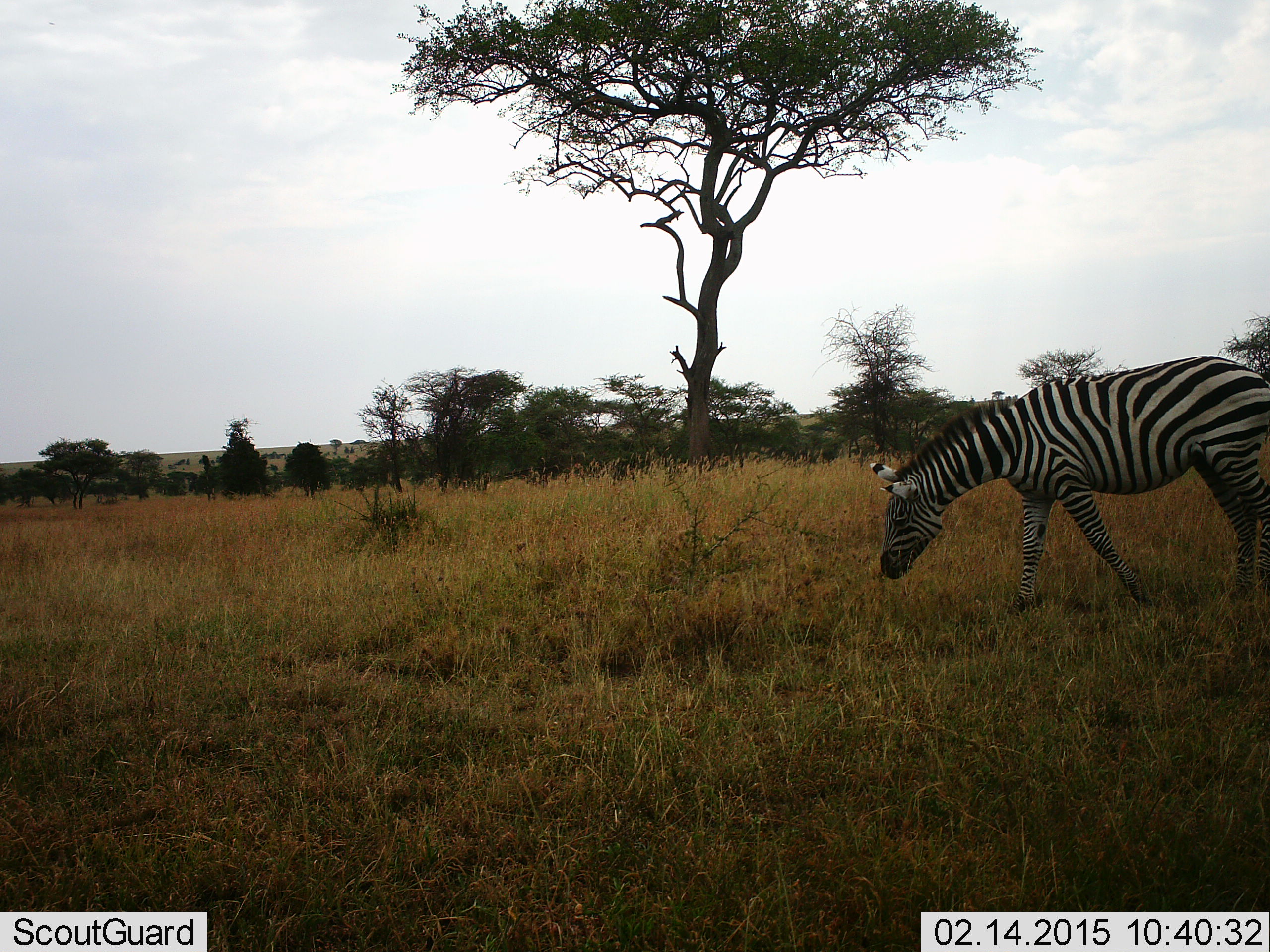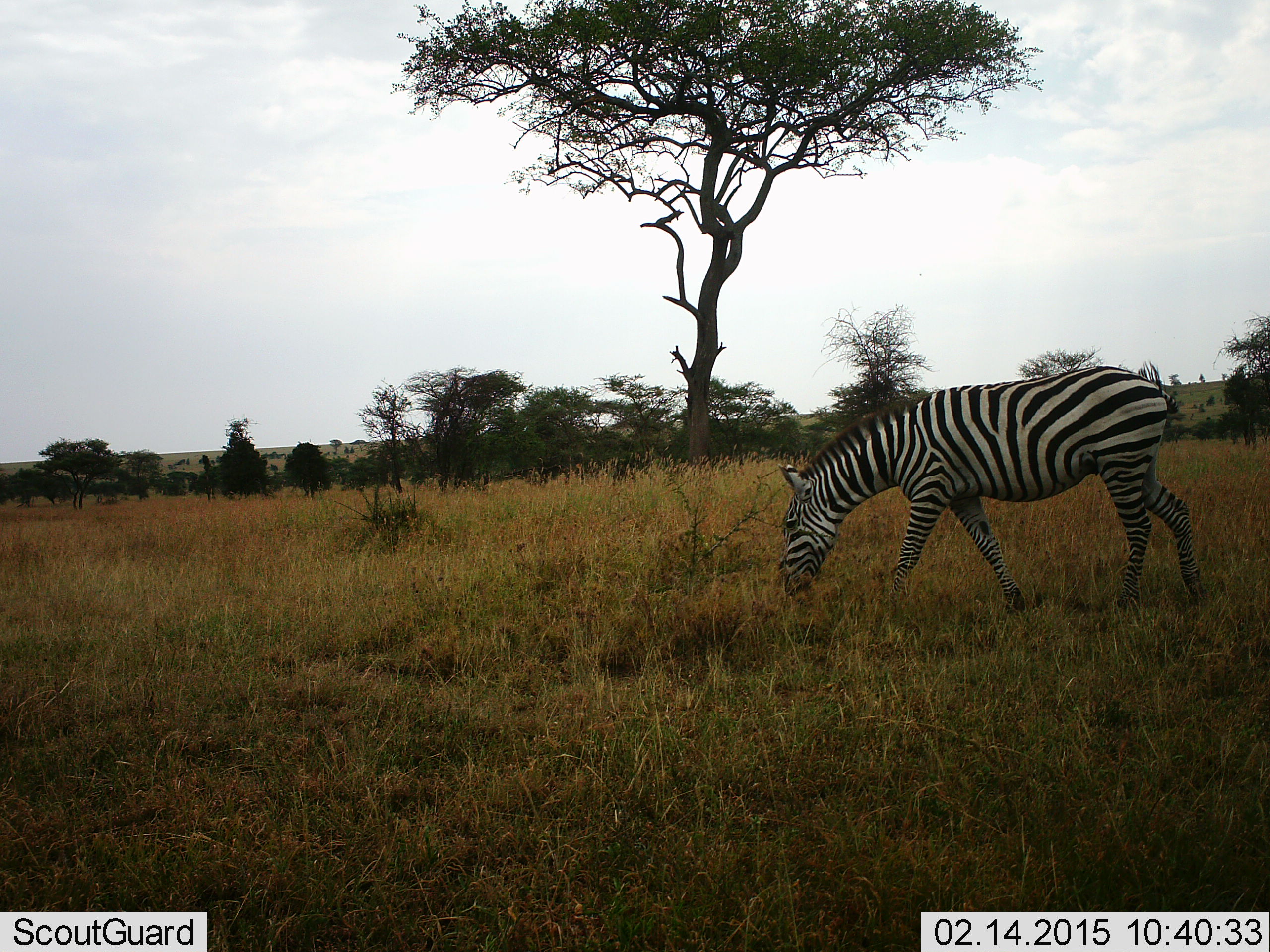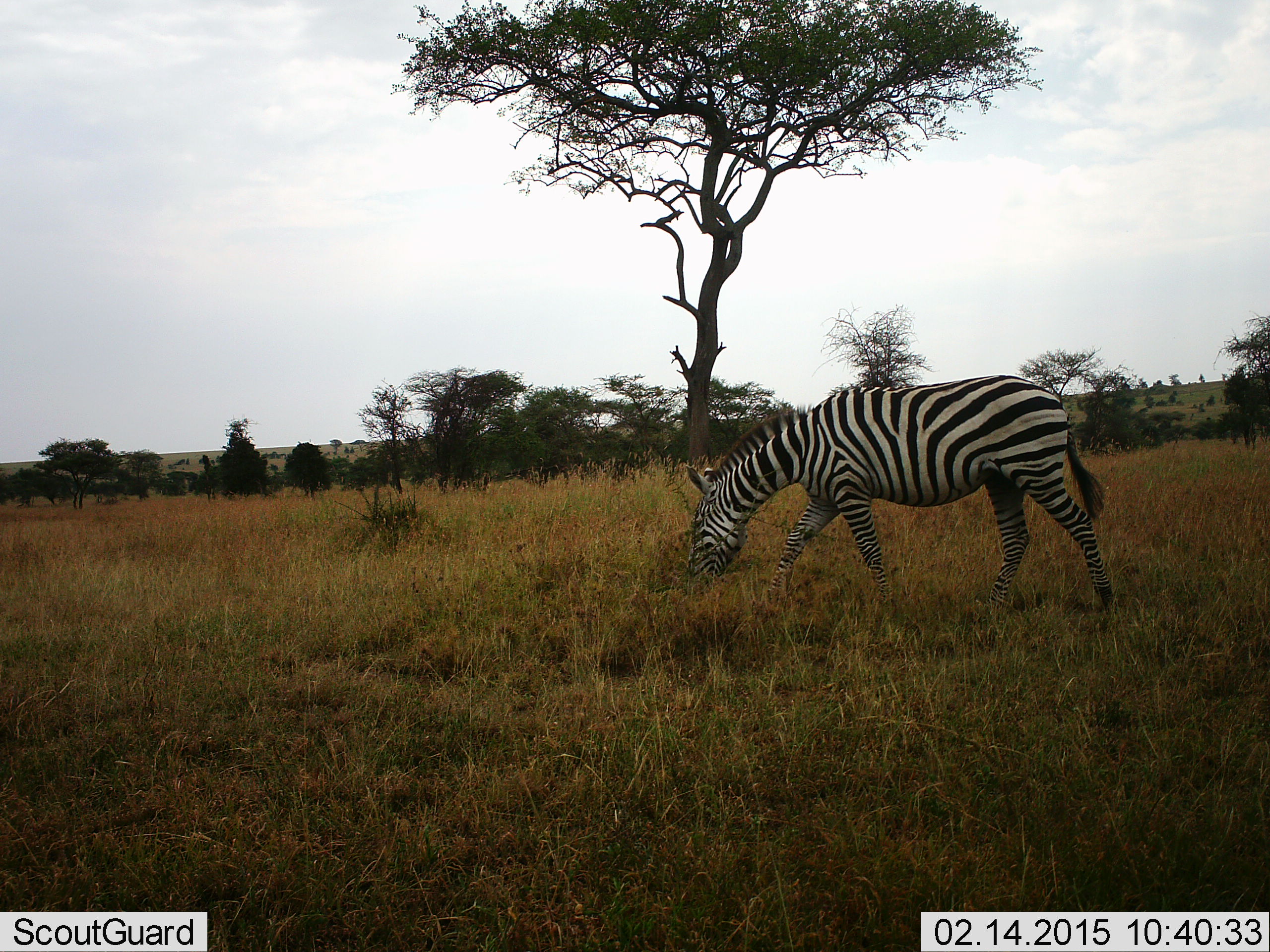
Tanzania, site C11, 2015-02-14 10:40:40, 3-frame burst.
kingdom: Animalia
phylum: Chordata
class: Mammalia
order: Perissodactyla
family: Equidae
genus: Equus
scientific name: Equus quagga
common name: plains zebra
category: zebra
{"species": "zebra (plains zebra) (Equus quagga)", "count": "1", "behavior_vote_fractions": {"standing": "0%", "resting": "0%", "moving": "50%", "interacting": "0%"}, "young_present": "0%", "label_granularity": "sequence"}